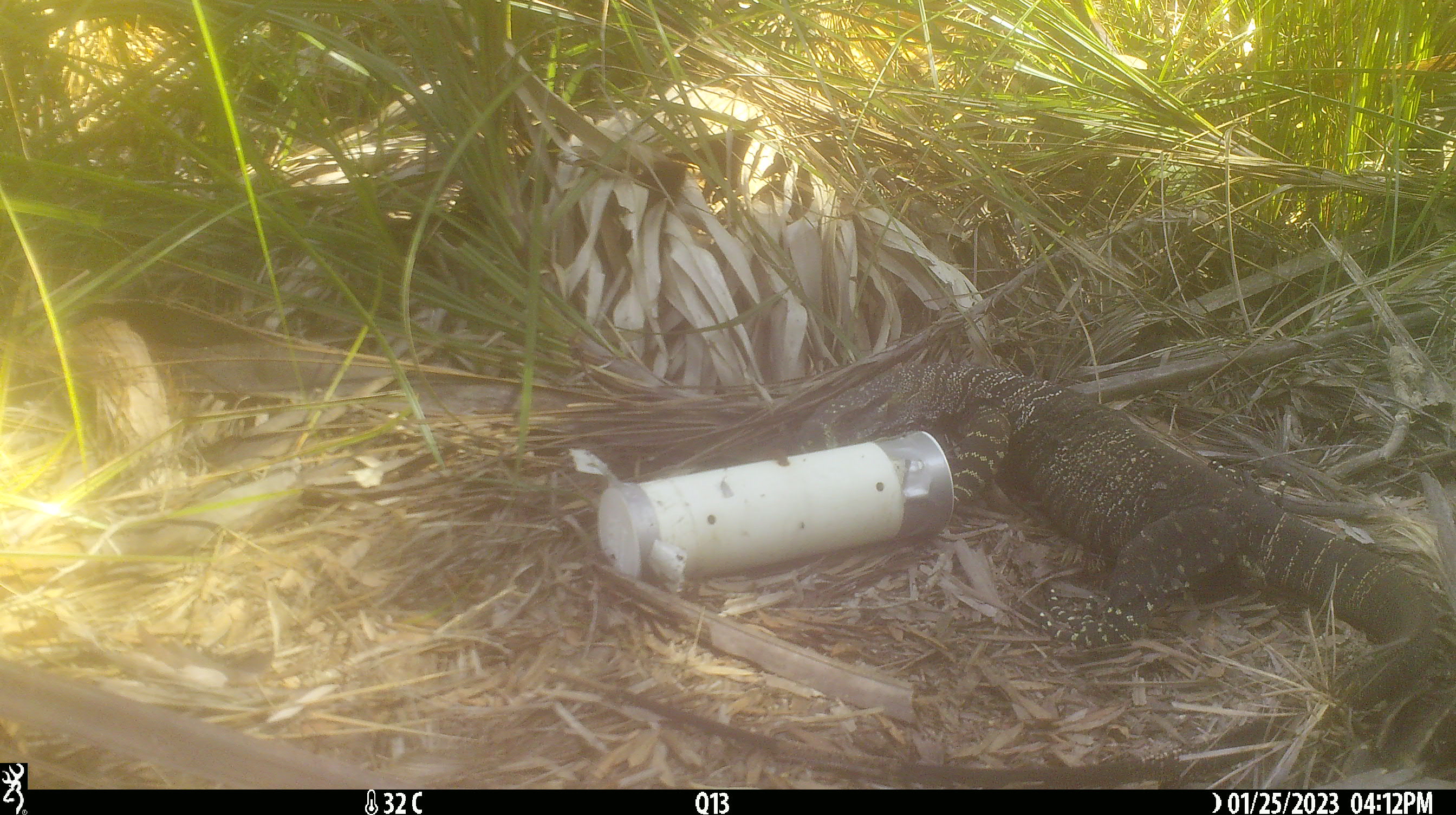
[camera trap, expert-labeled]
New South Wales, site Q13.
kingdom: Animalia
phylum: Chordata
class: Reptilia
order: Squamata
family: Varanidae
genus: Varanus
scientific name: Varanus varius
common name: lace monitor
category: goanna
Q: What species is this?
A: Goanna (lace monitor) (Varanus varius).